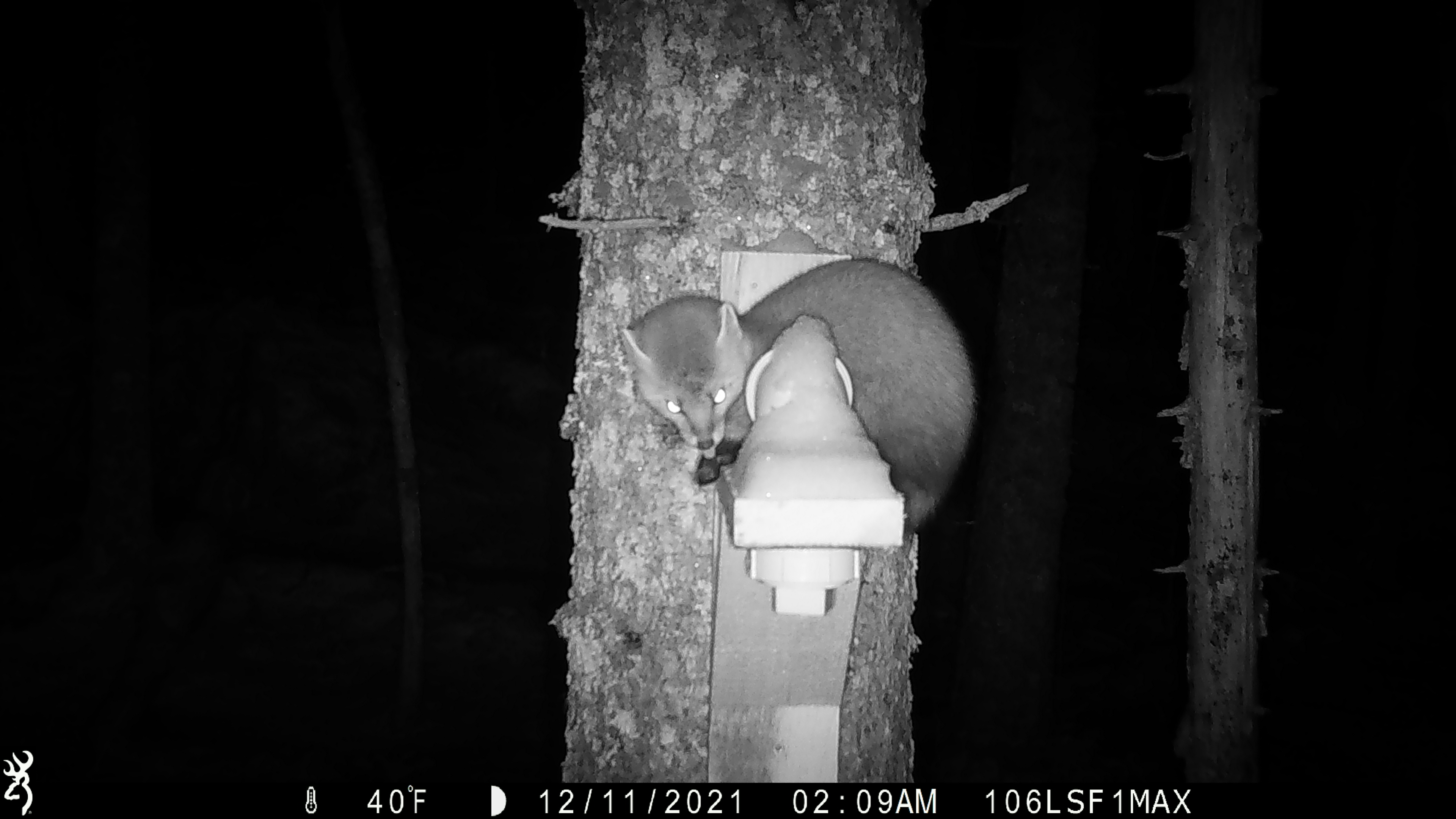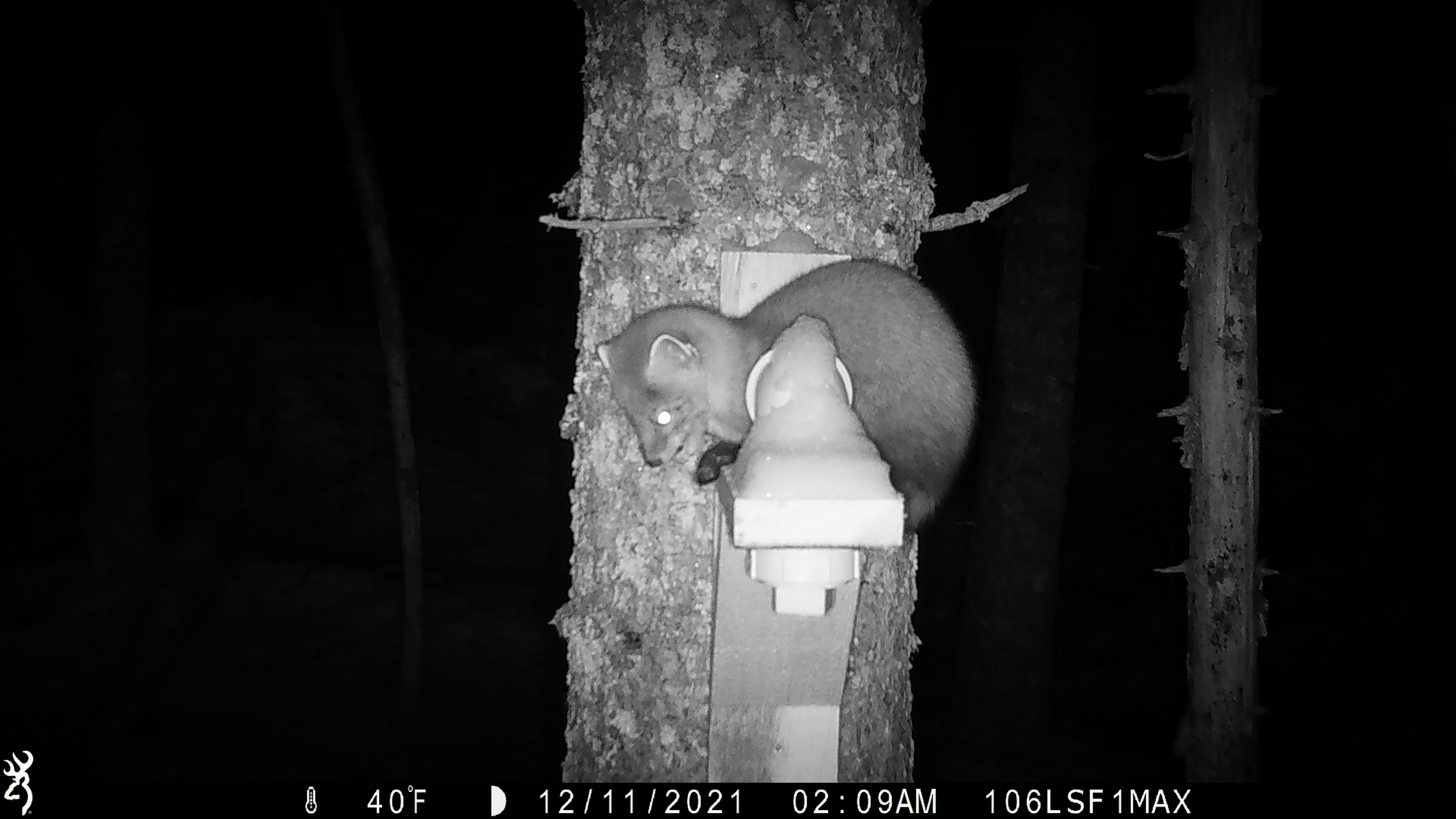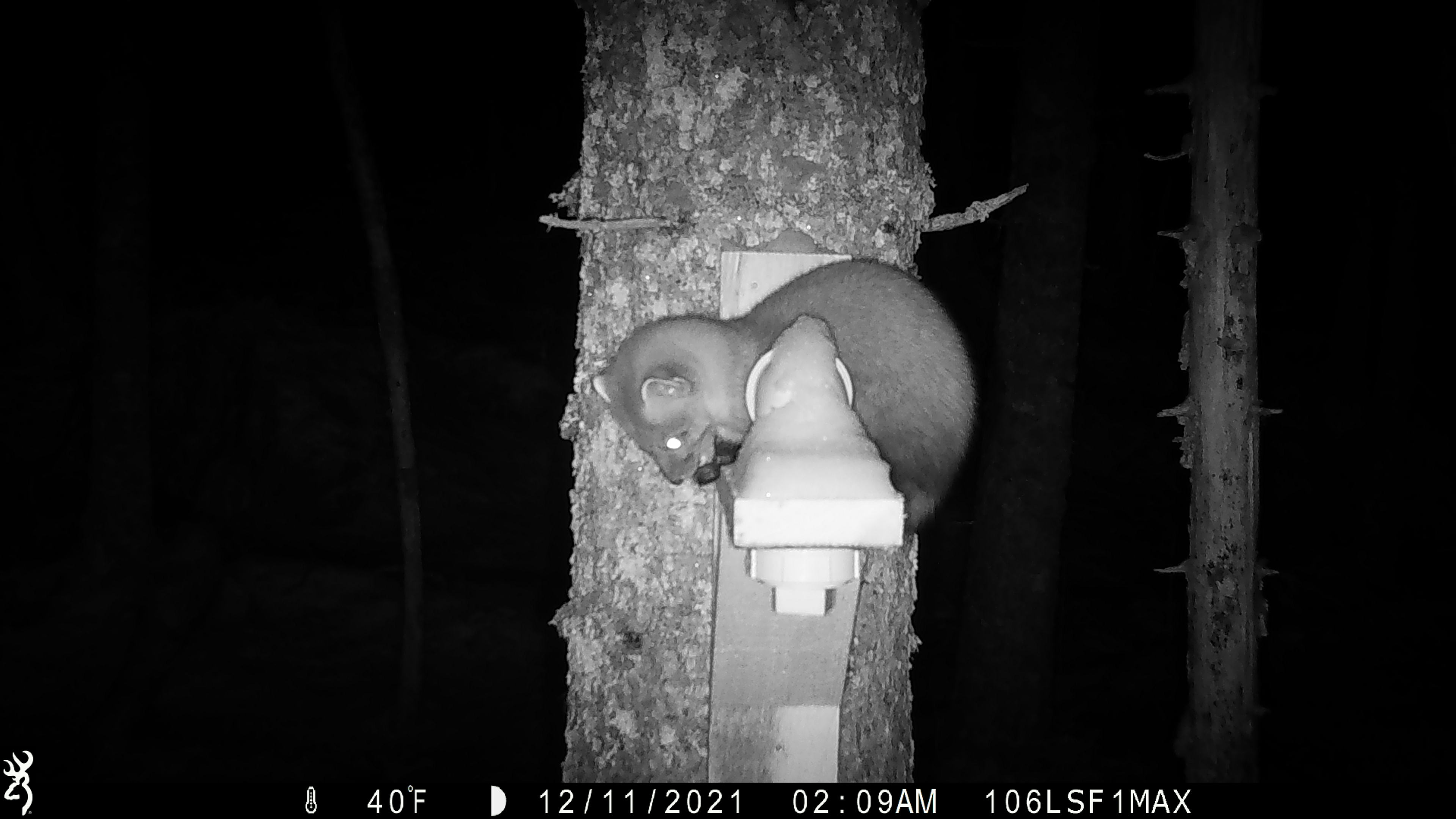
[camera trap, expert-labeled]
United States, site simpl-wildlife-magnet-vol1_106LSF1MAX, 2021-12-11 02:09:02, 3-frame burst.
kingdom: Animalia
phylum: Chordata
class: Mammalia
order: Carnivora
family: Mustelidae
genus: Martes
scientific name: Martes americana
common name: american marten